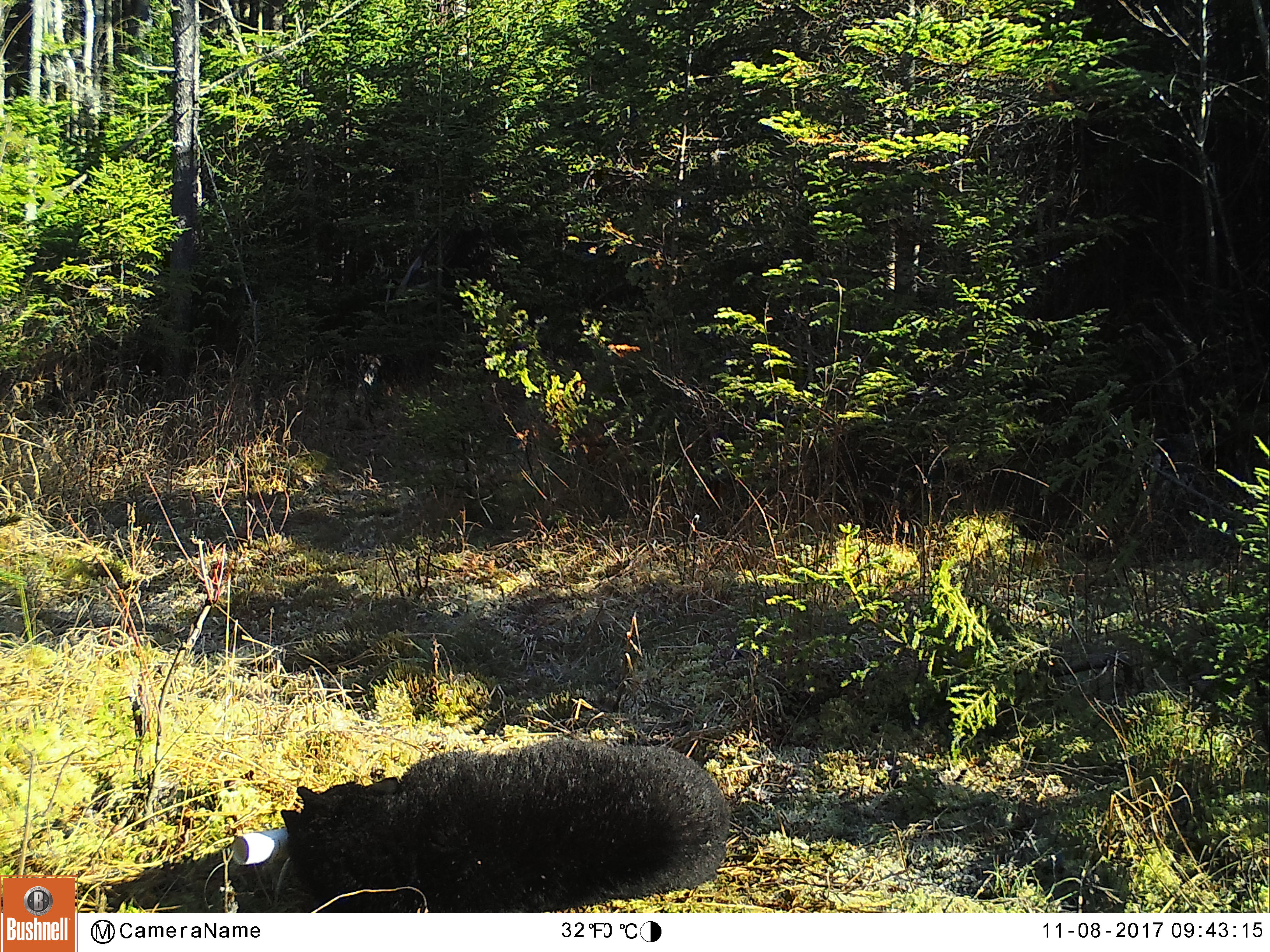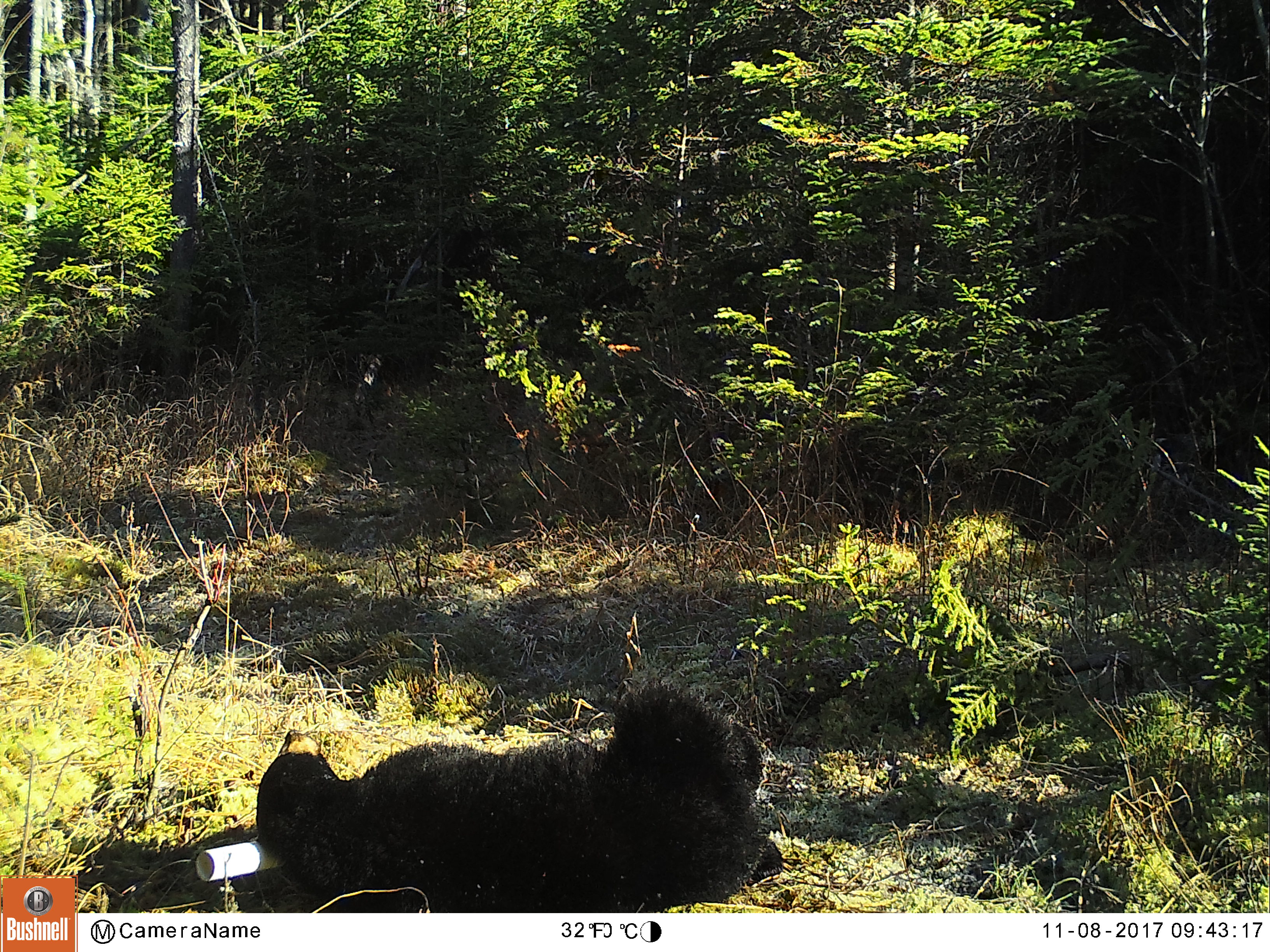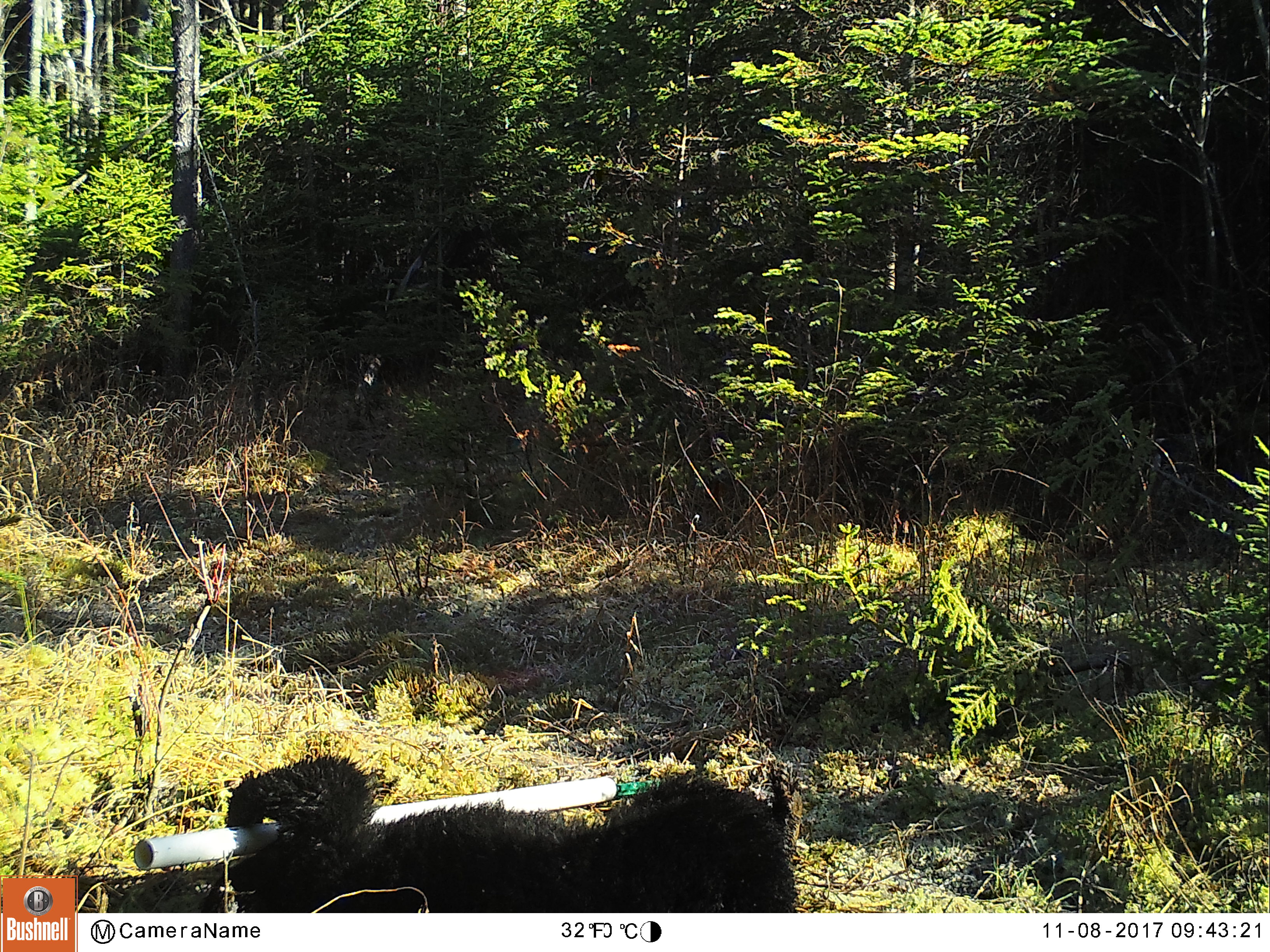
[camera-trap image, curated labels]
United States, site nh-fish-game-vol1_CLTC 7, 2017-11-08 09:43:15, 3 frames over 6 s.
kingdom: Animalia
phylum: Chordata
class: Mammalia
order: Carnivora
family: Ursidae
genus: Ursus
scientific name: Ursus americanus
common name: black bear